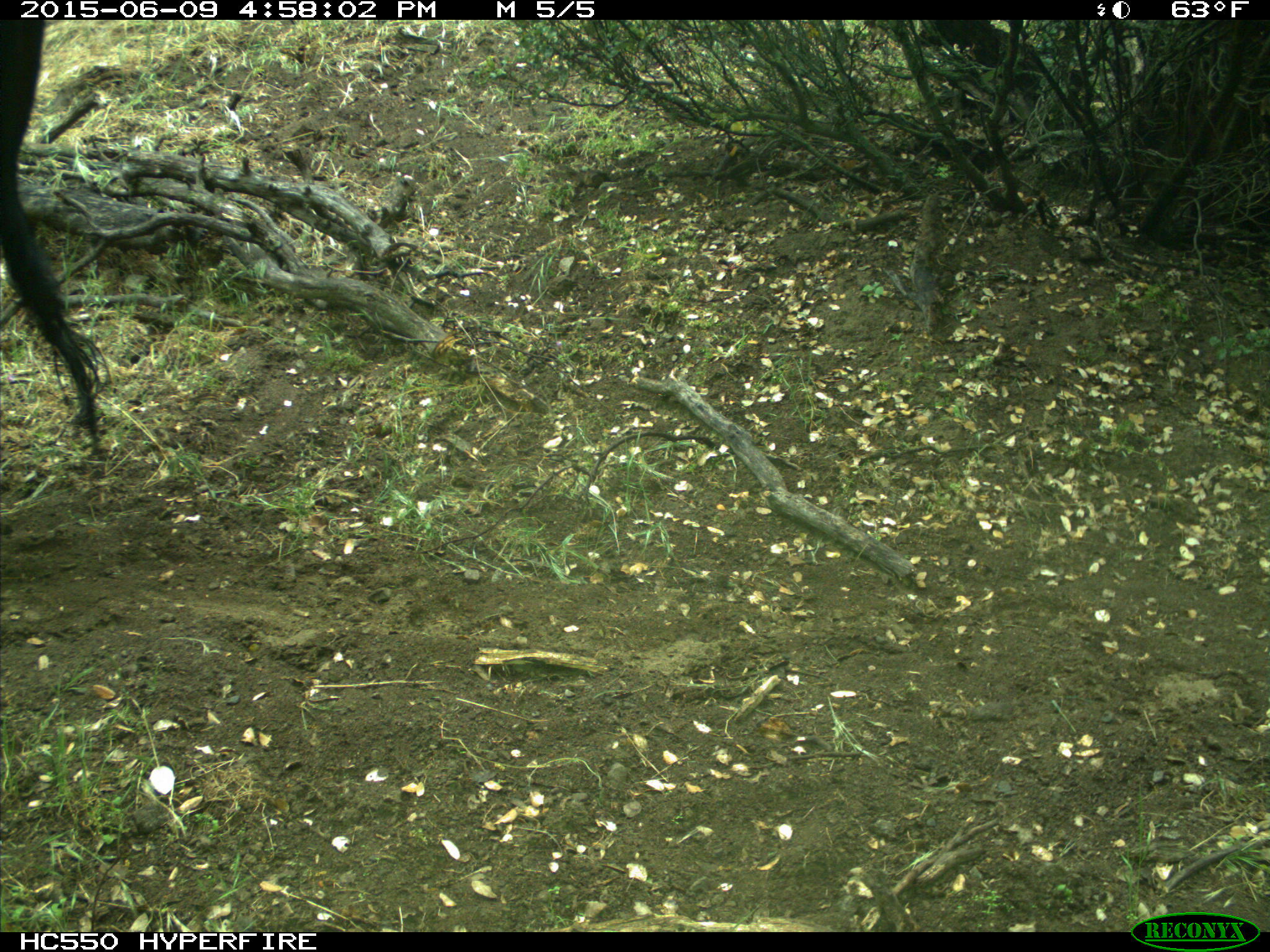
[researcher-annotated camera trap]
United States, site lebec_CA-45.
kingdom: Animalia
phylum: Chordata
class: Mammalia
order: Artiodactyla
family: Bovidae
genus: Bos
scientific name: Bos taurus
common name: domestic cow